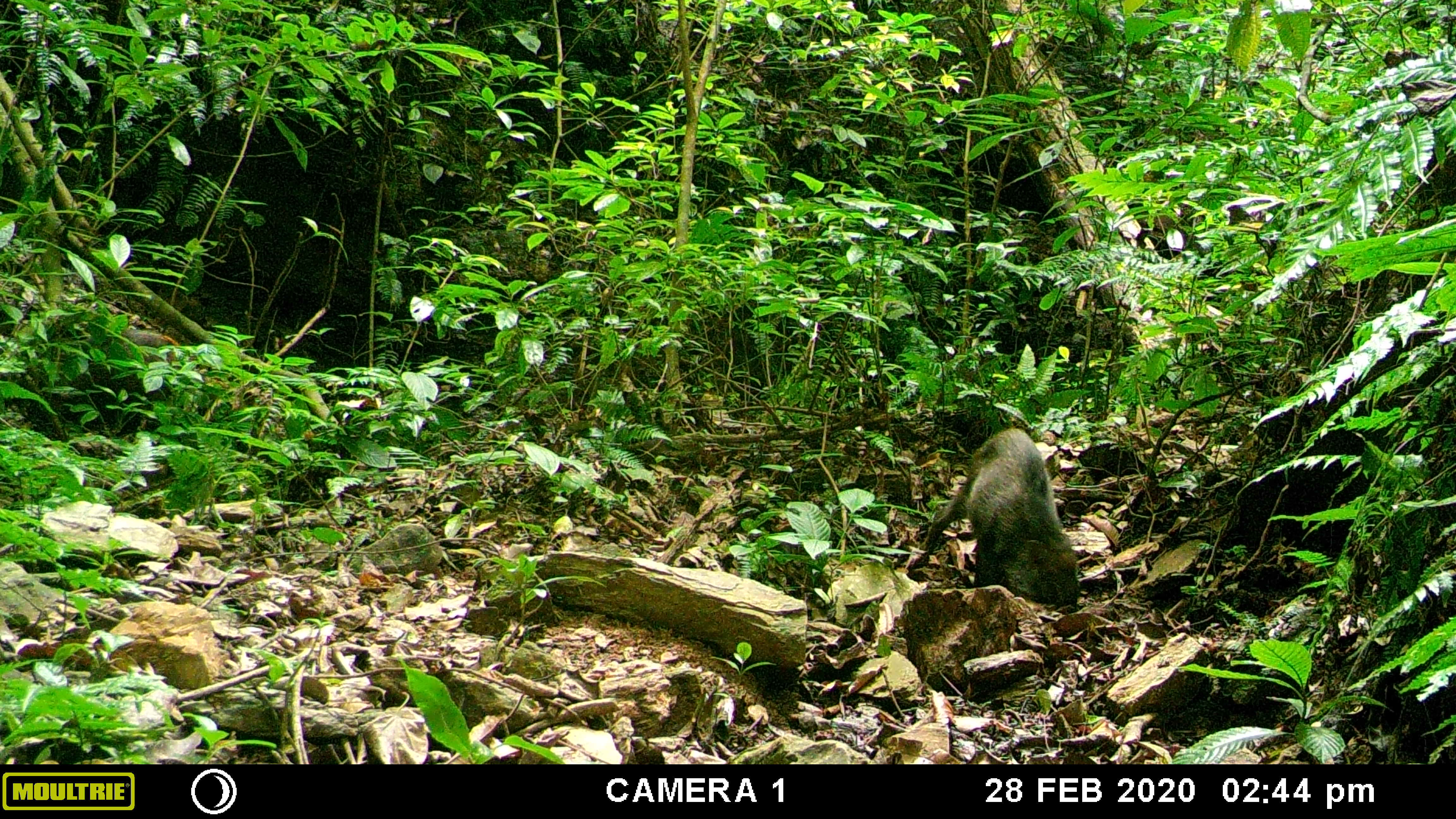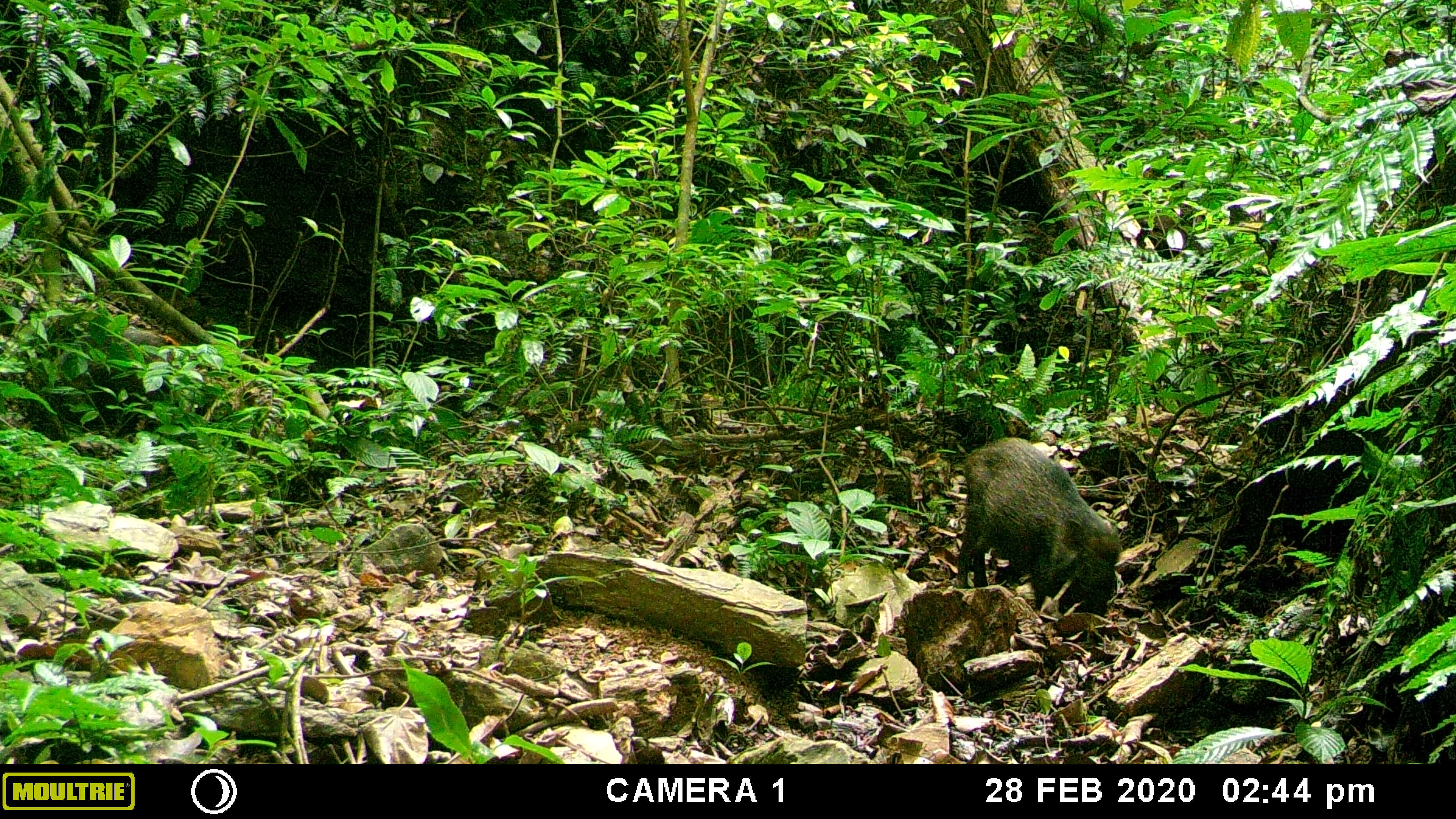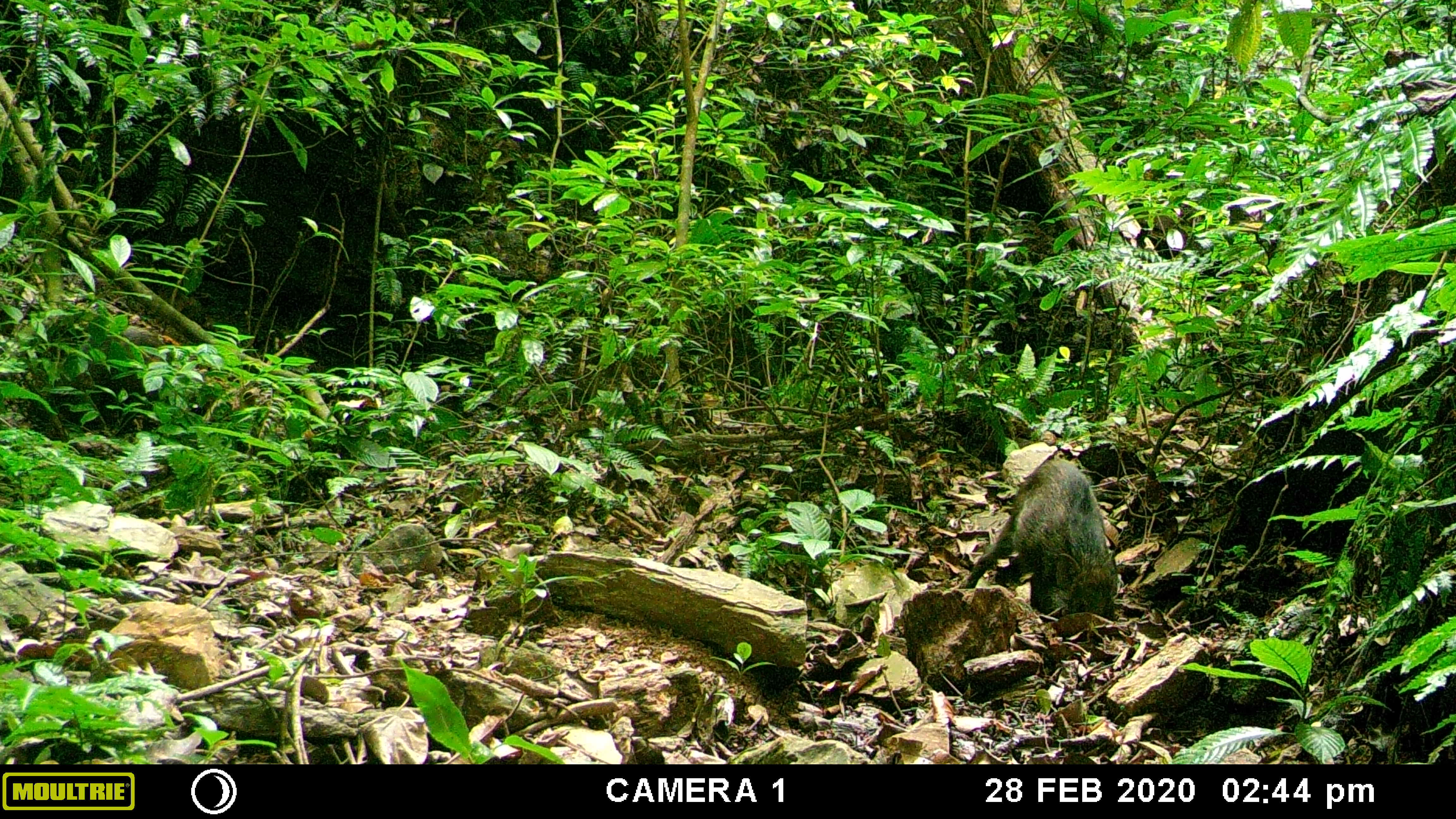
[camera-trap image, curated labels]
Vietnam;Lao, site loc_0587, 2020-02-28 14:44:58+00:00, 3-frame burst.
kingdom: Animalia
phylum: Chordata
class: Mammalia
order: Artiodactyla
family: Suidae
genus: Sus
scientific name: Sus scrofa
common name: eurasian wild pig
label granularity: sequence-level